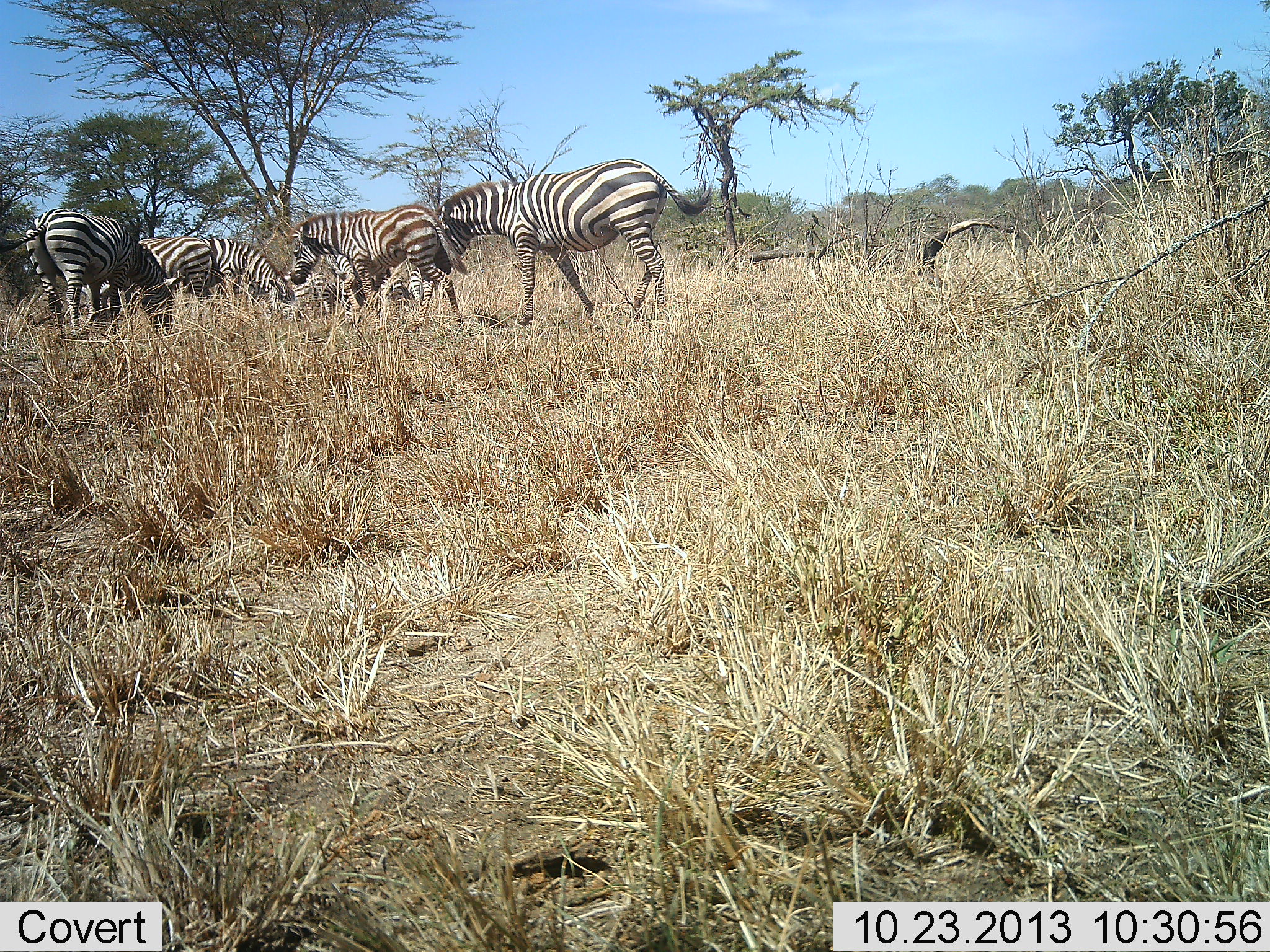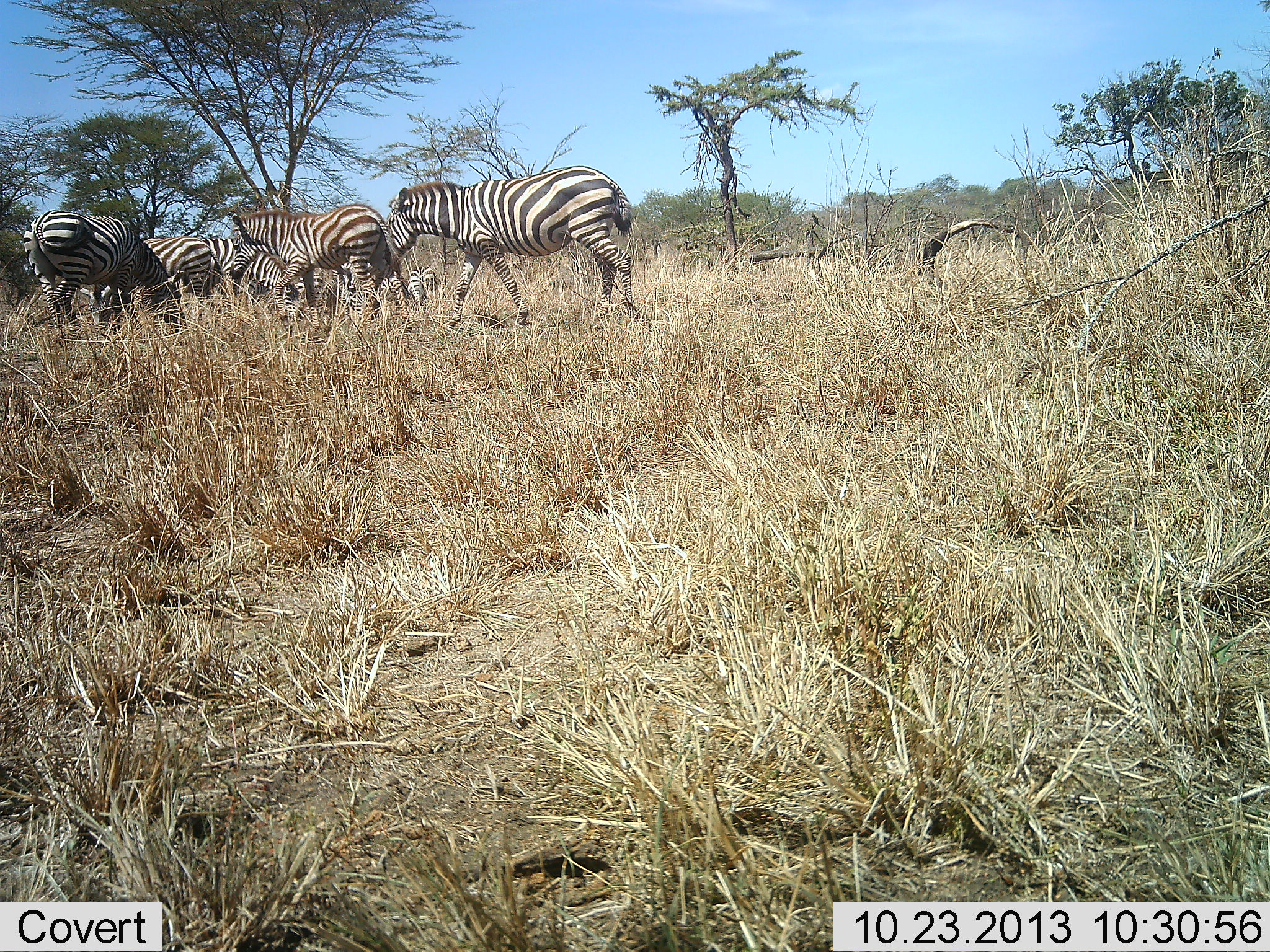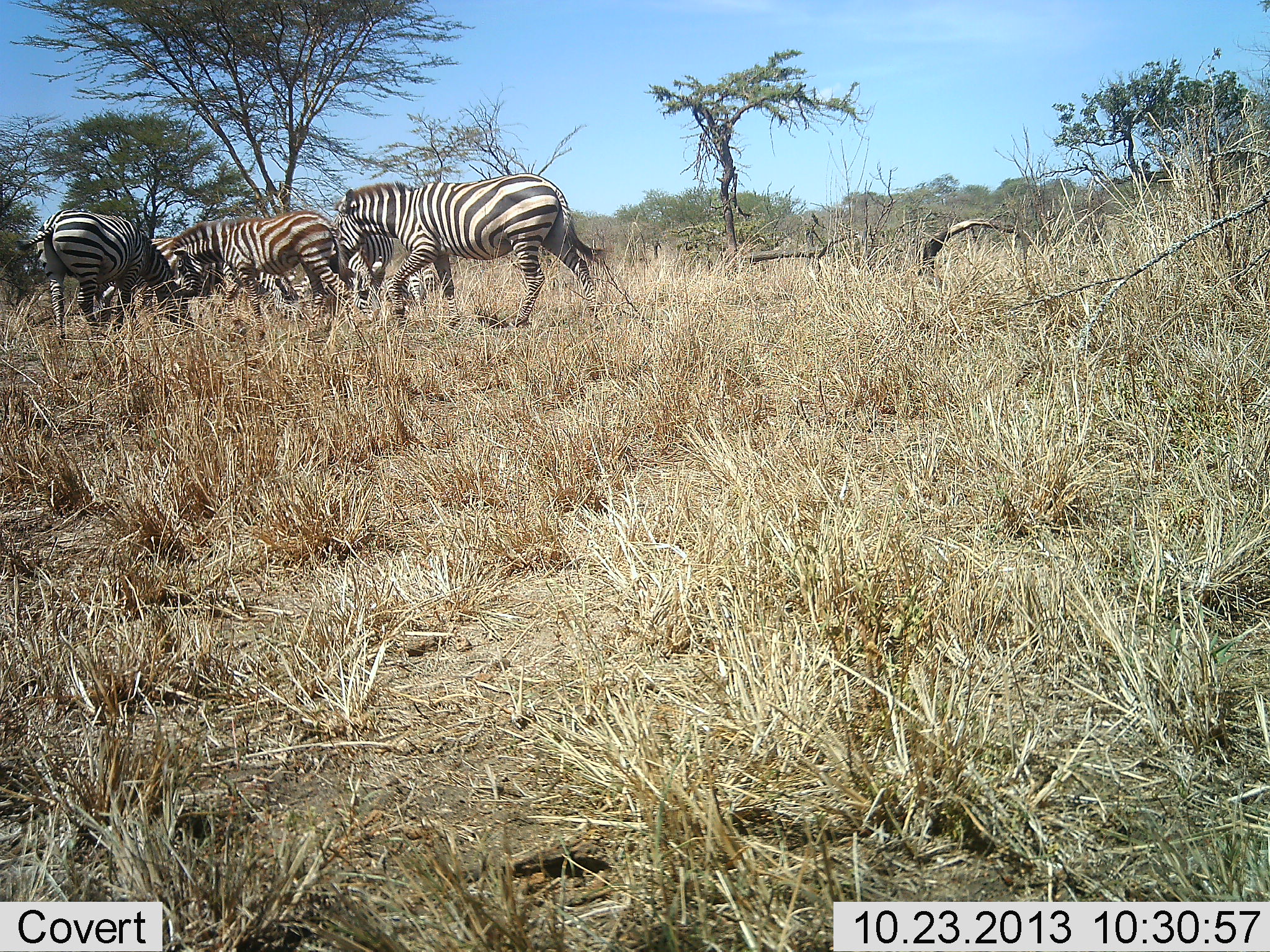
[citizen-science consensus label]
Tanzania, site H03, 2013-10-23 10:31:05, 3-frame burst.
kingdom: Animalia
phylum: Chordata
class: Mammalia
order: Perissodactyla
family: Equidae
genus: Equus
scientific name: Equus quagga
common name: plains zebra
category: zebra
Zebra (plains zebra) (Equus quagga), count 5. Behavior (volunteer vote fractions): standing 70%, resting 0%, moving 90%, interacting 10%. Young present (vote fraction): 0%. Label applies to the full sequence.